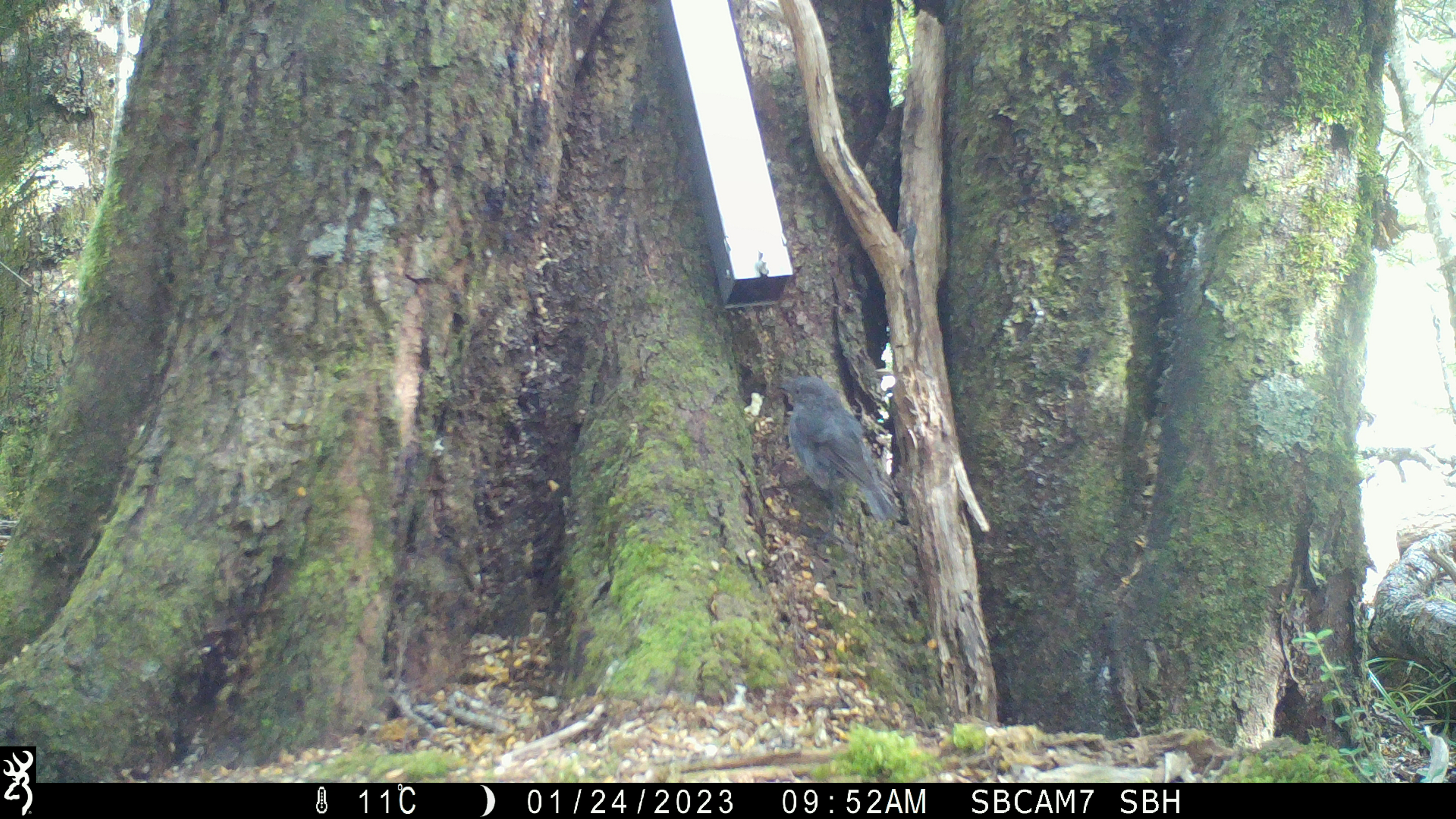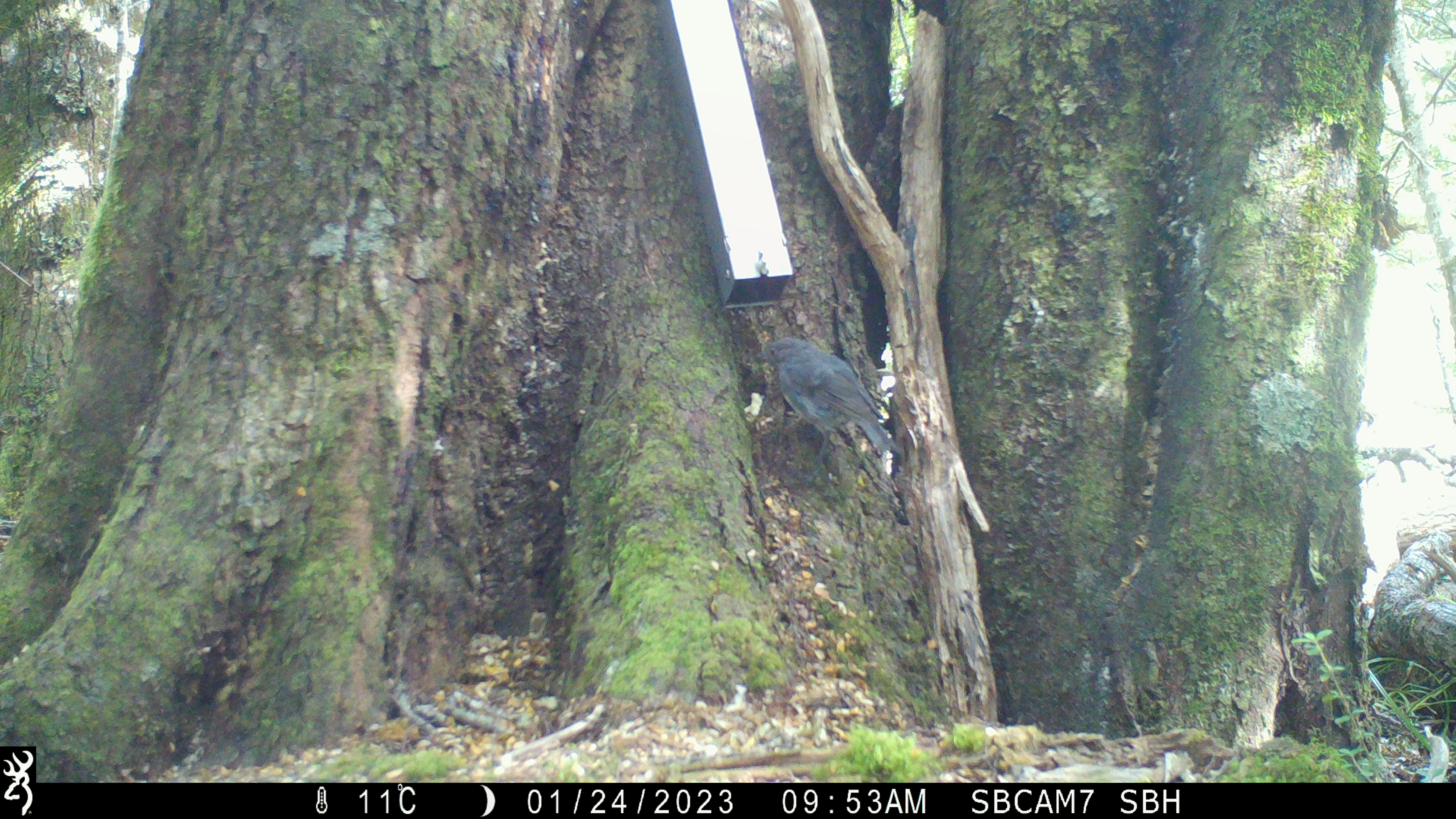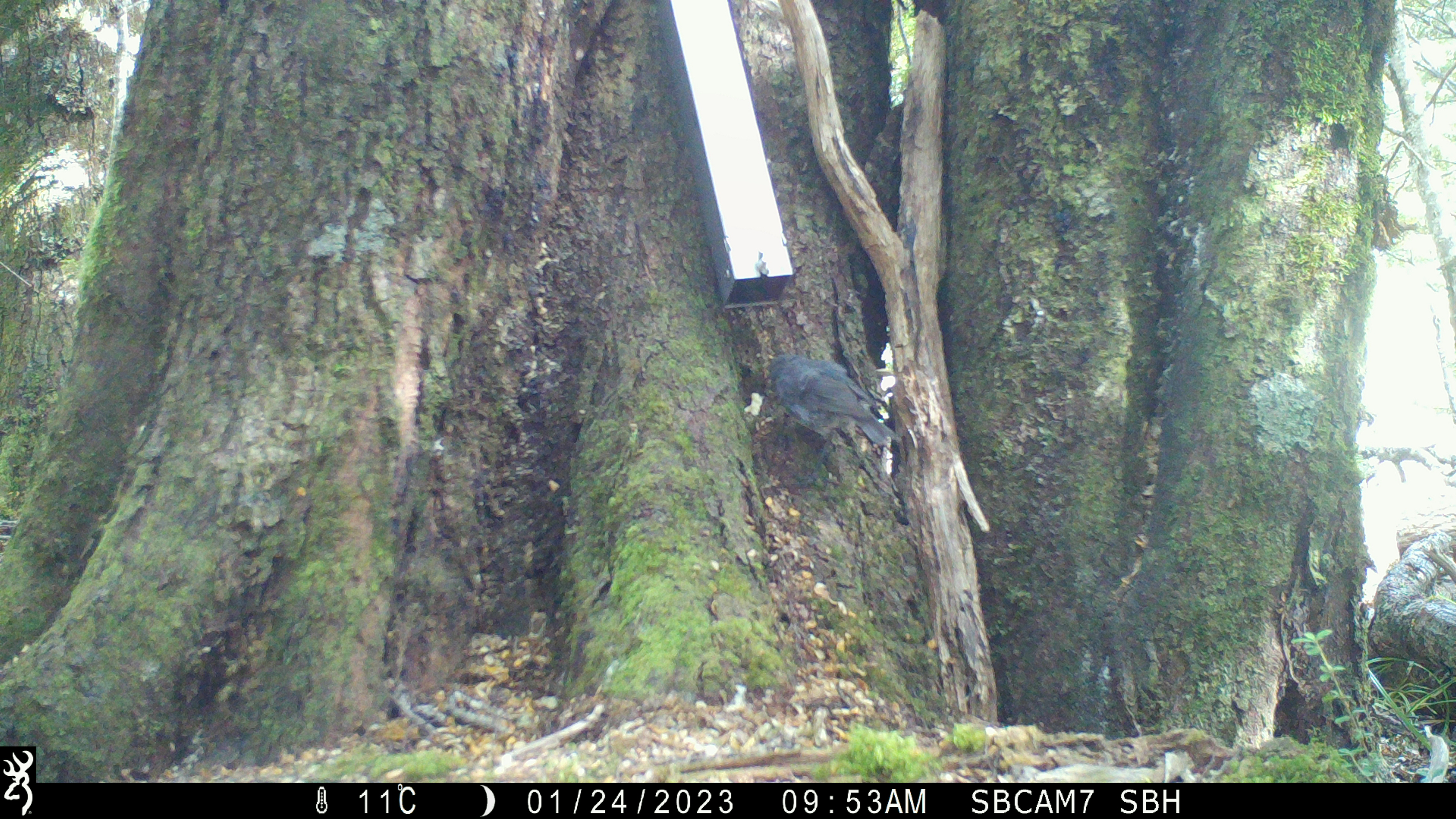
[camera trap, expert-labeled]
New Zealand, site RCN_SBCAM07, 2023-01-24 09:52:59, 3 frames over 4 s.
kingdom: Animalia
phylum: Chordata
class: Aves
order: Passeriformes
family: Petroicidae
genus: Petroica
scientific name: Petroica australis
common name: new zealand robin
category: robin